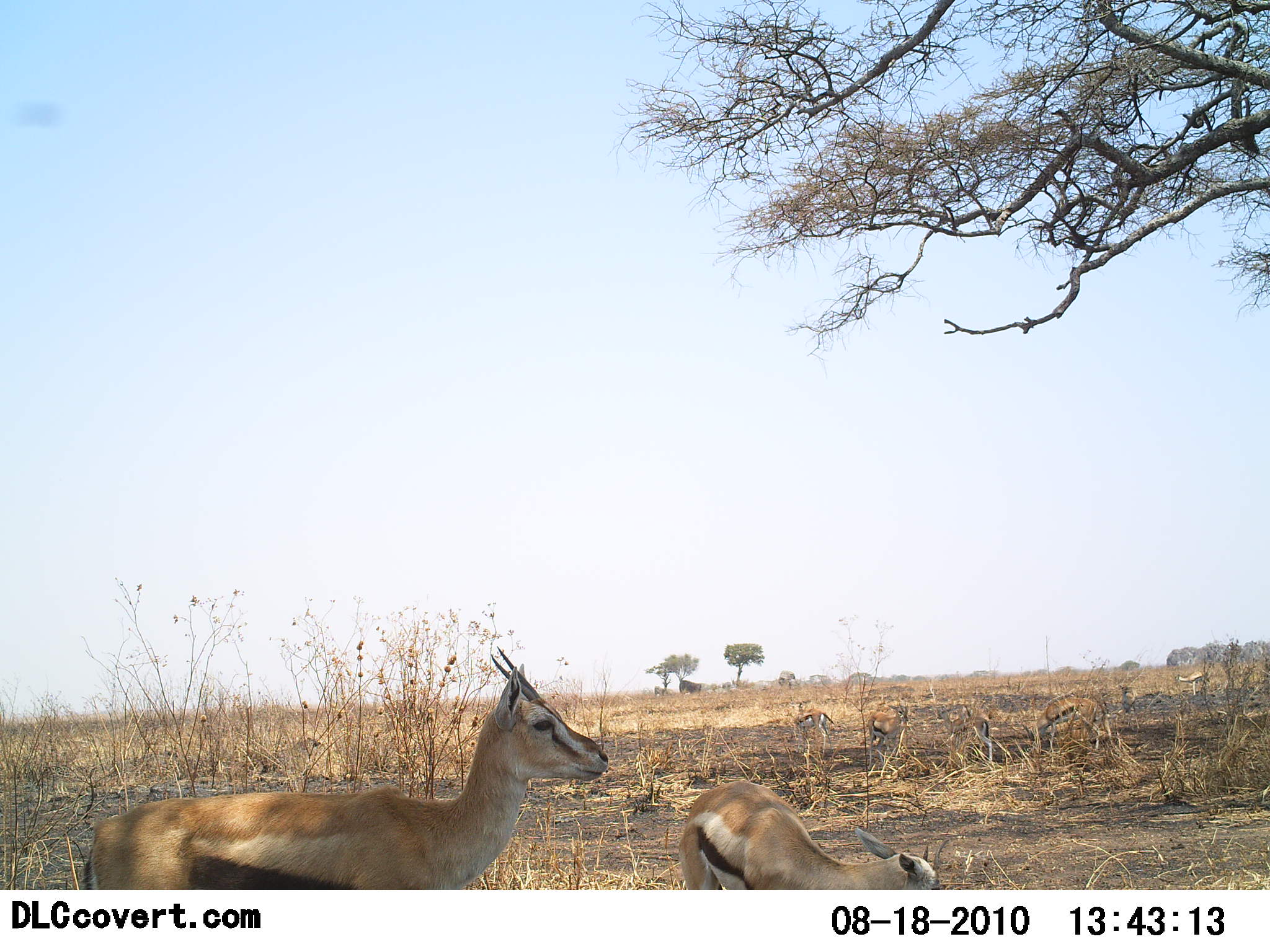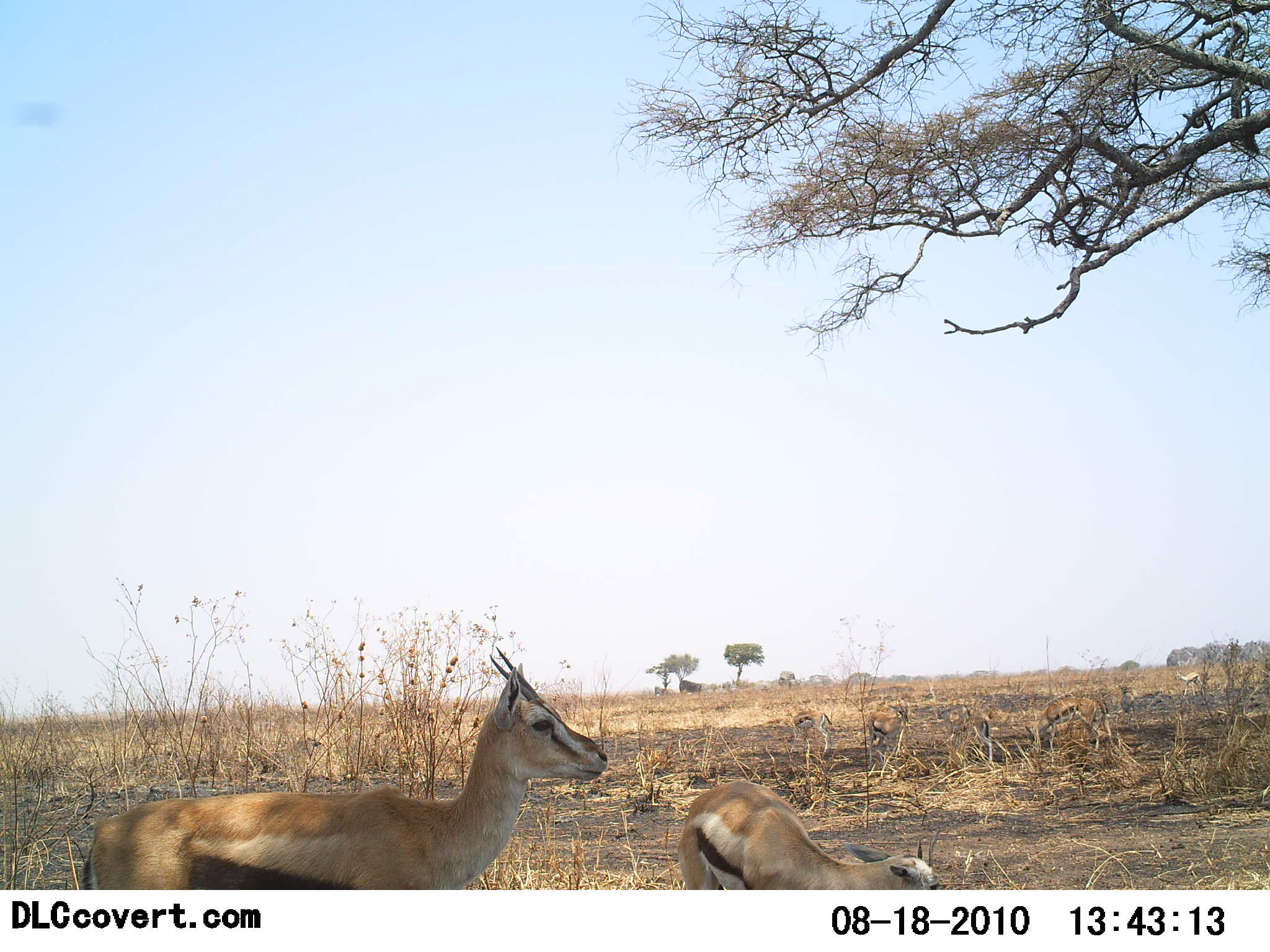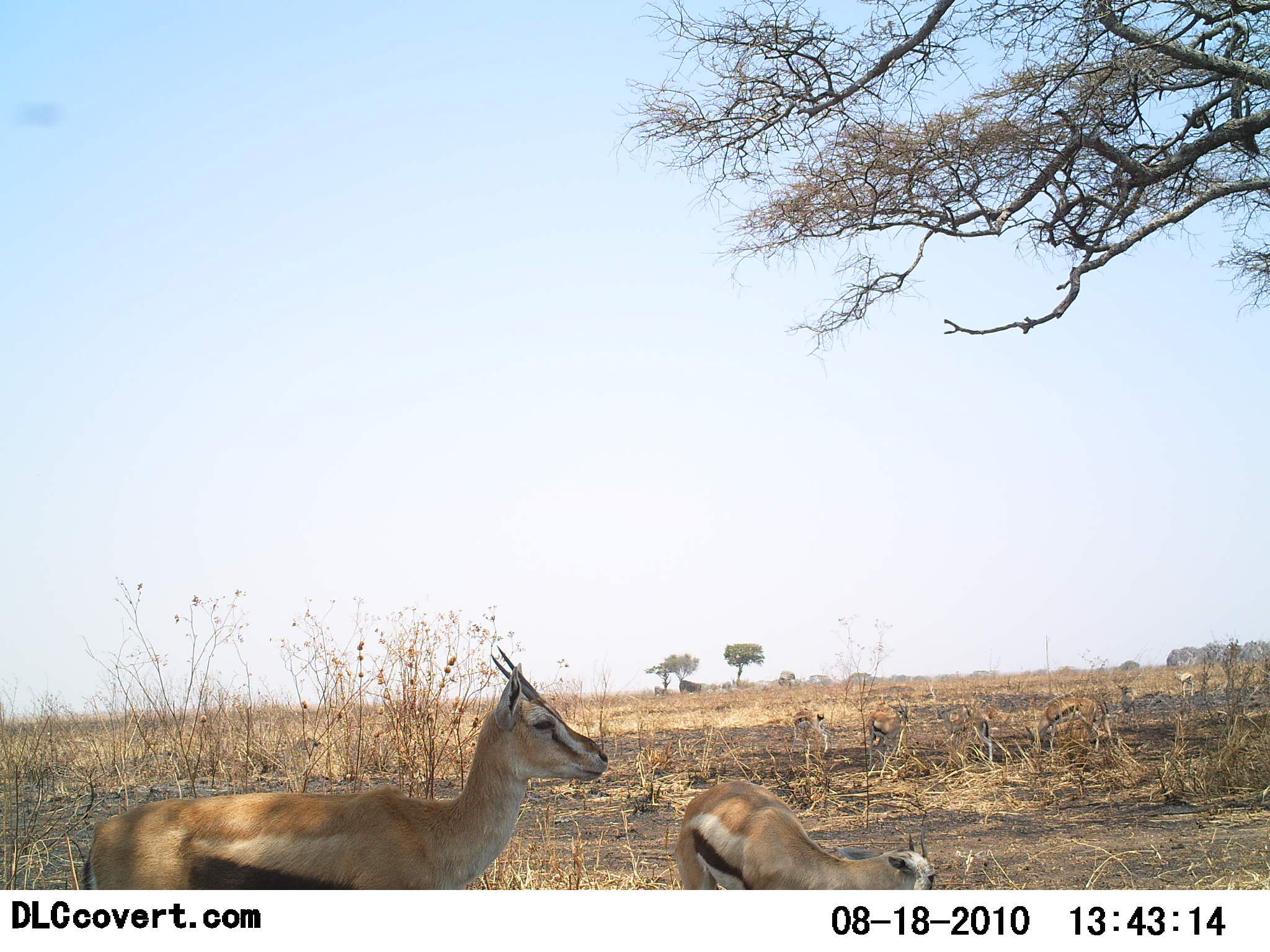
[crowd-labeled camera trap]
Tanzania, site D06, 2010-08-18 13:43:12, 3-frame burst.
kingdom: Animalia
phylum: Chordata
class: Mammalia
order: Artiodactyla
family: Bovidae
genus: Eudorcas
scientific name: Eudorcas thomsonii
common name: thomson's gazelle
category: gazellethomsons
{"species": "gazellethomsons (thomson's gazelle) (Eudorcas thomsonii)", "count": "6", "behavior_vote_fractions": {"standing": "94%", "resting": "12%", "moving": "0%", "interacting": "0%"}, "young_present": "25%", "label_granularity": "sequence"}